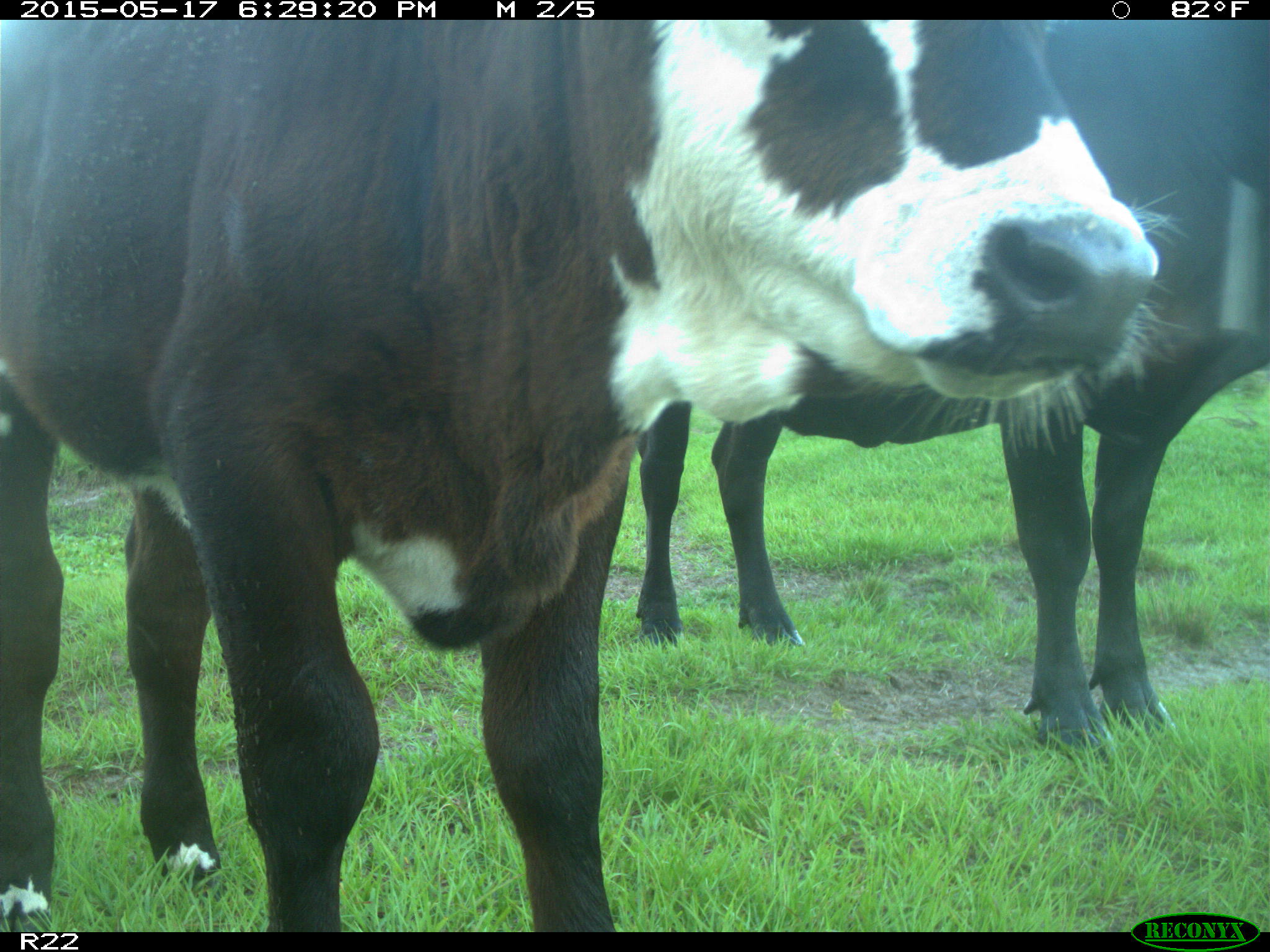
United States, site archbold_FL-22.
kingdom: Animalia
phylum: Chordata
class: Mammalia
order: Artiodactyla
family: Bovidae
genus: Bos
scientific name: Bos taurus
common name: domestic cow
Bos taurus (domestic cow).